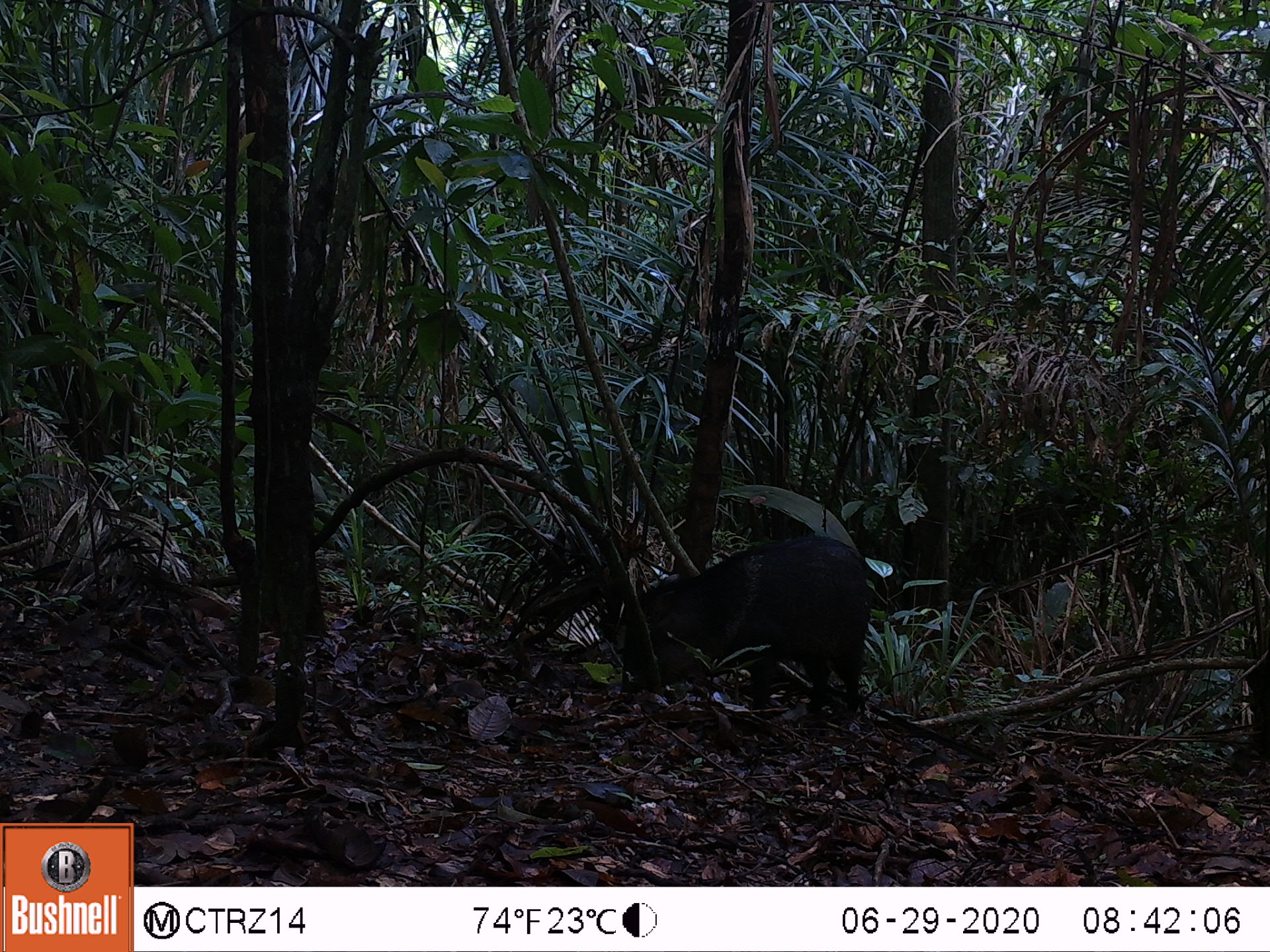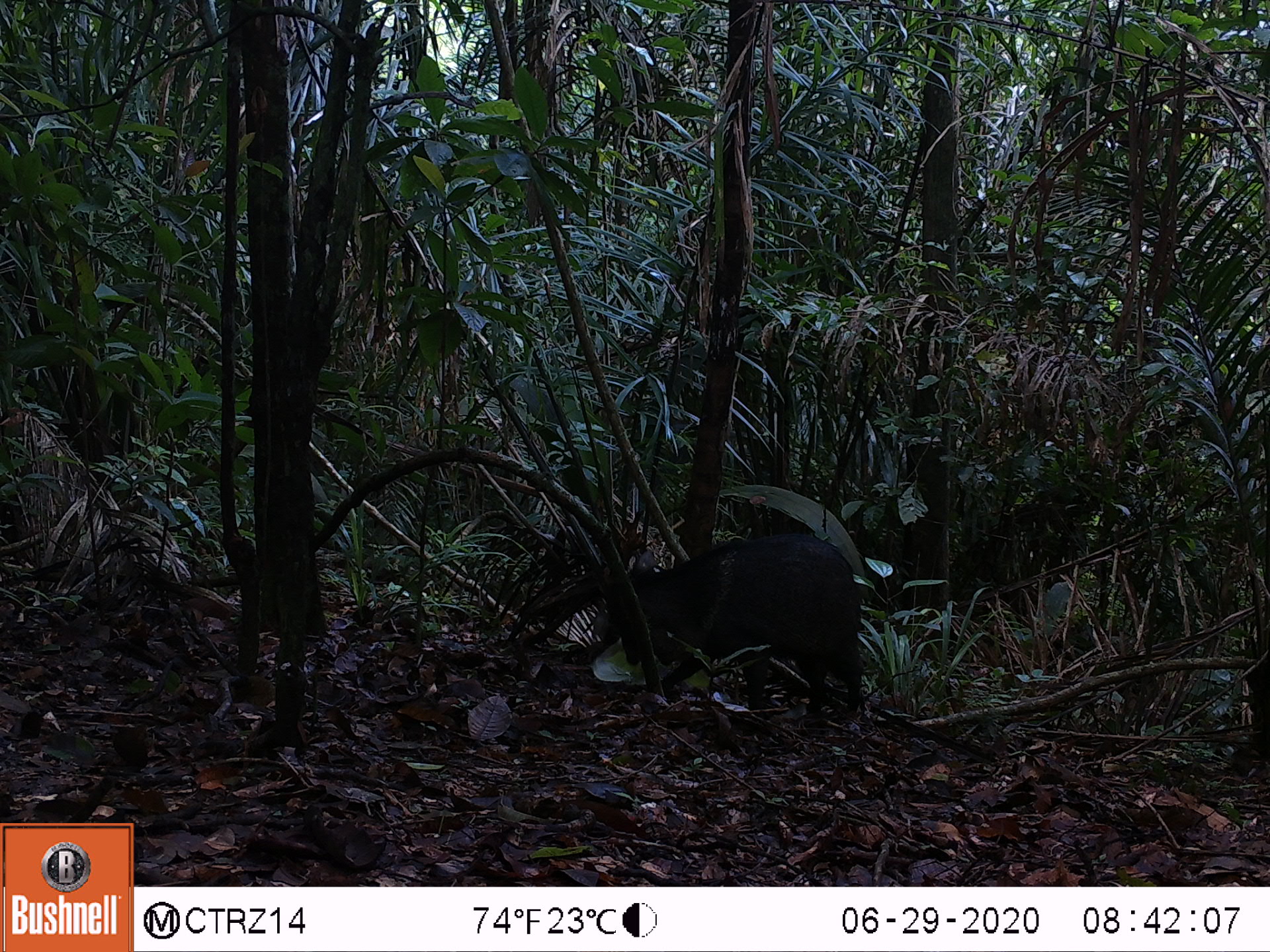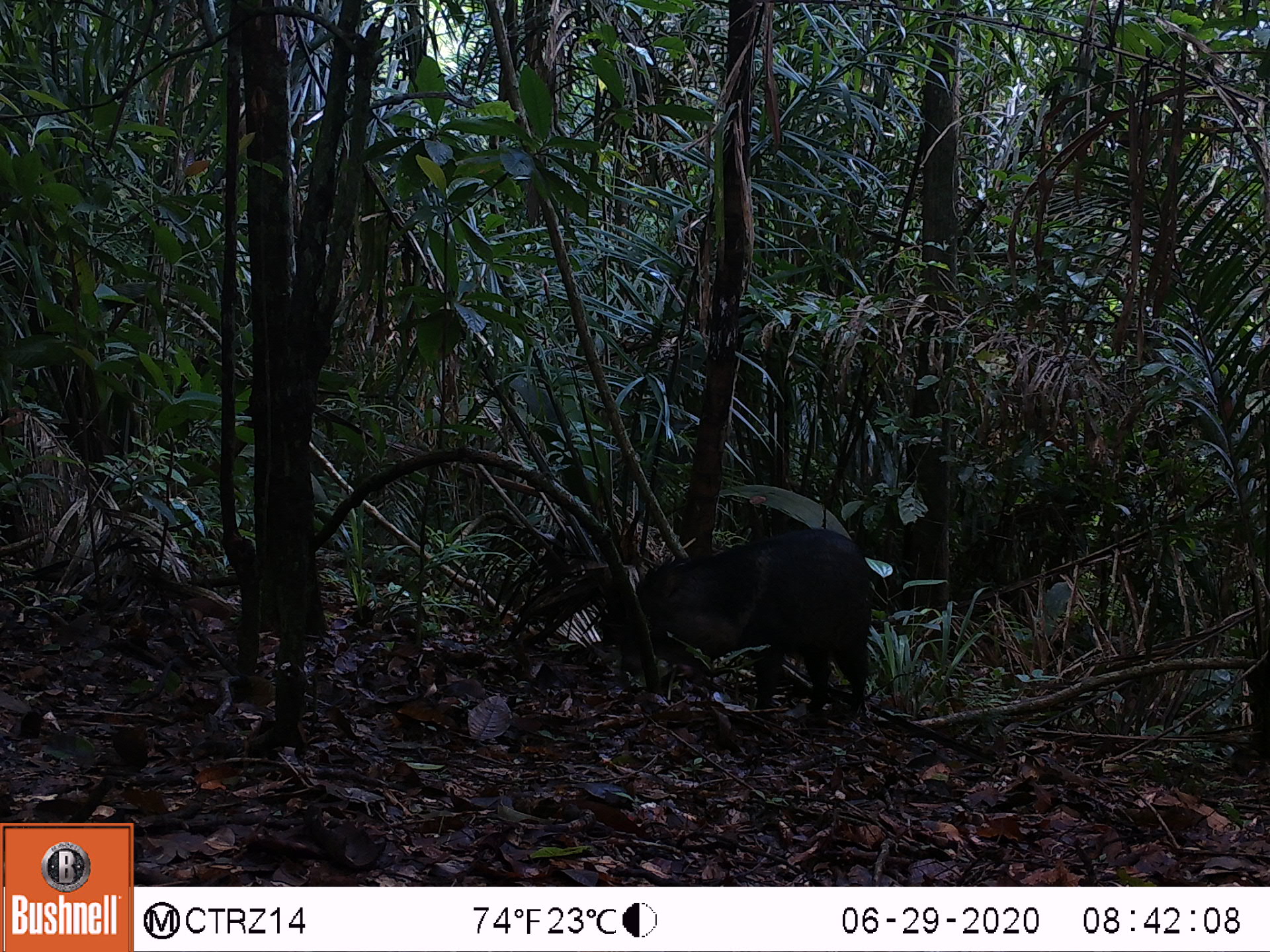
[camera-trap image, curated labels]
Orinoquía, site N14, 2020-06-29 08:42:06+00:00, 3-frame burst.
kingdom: Animalia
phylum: Chordata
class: Mammalia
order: Artiodactyla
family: Tayassuidae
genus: Pecari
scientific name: Pecari tajacu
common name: collared peccary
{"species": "collared peccary (Pecari tajacu)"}